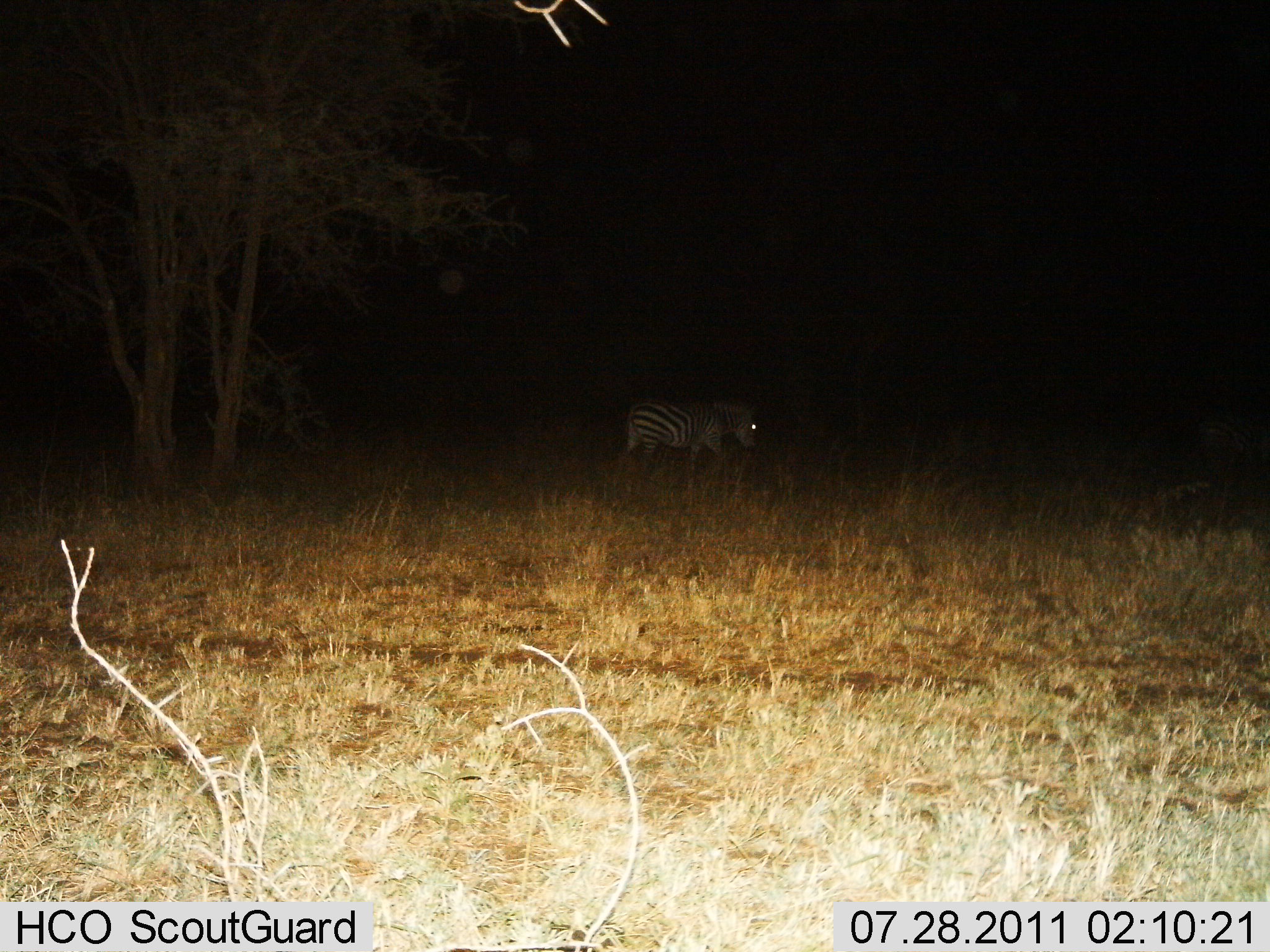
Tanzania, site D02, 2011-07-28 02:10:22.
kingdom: Animalia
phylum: Chordata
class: Mammalia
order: Perissodactyla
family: Equidae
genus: Equus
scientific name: Equus quagga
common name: plains zebra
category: zebra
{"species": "zebra (plains zebra) (Equus quagga)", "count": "1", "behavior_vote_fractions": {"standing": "33%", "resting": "0%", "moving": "67%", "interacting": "0%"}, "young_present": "0%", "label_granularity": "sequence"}